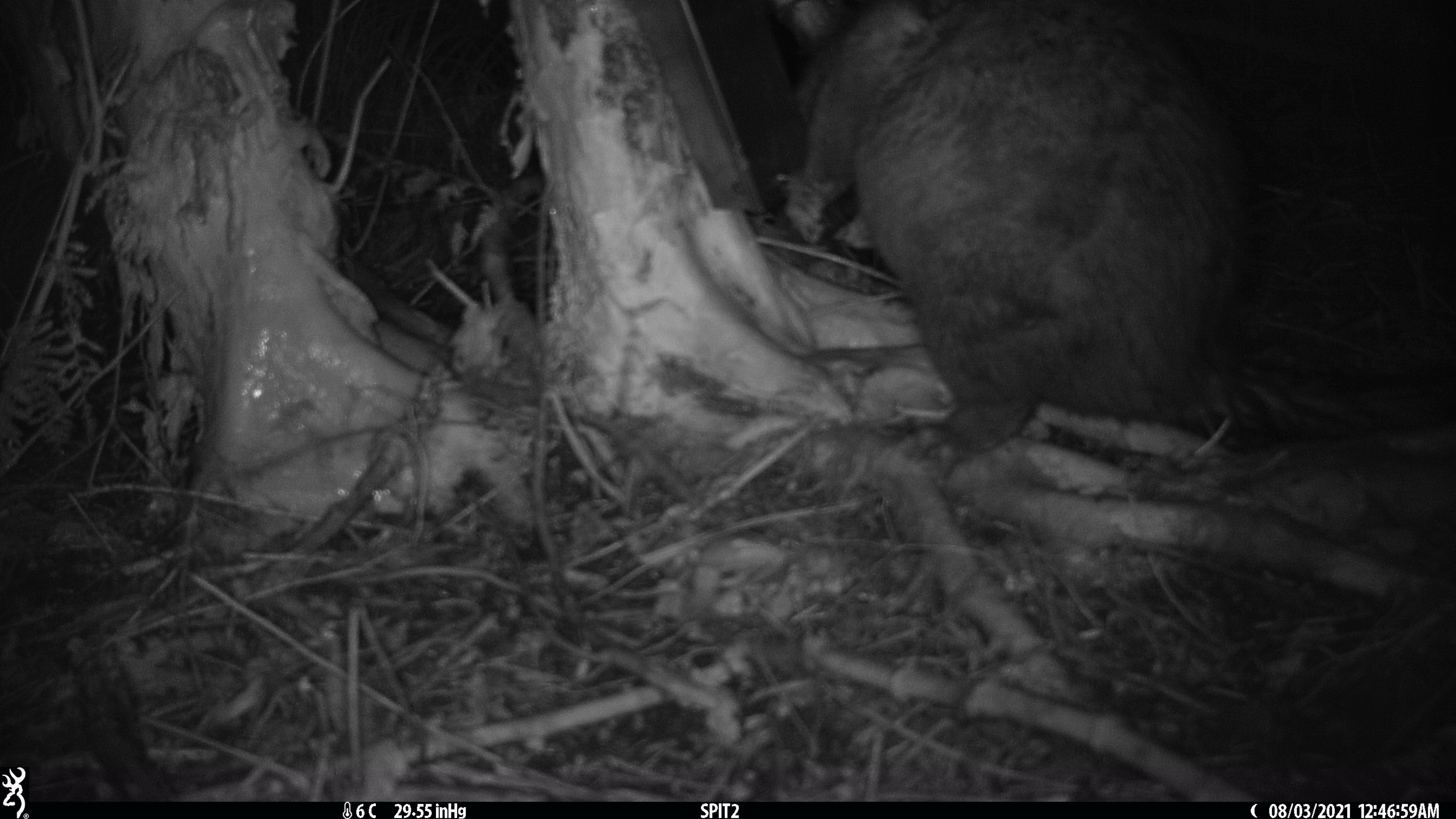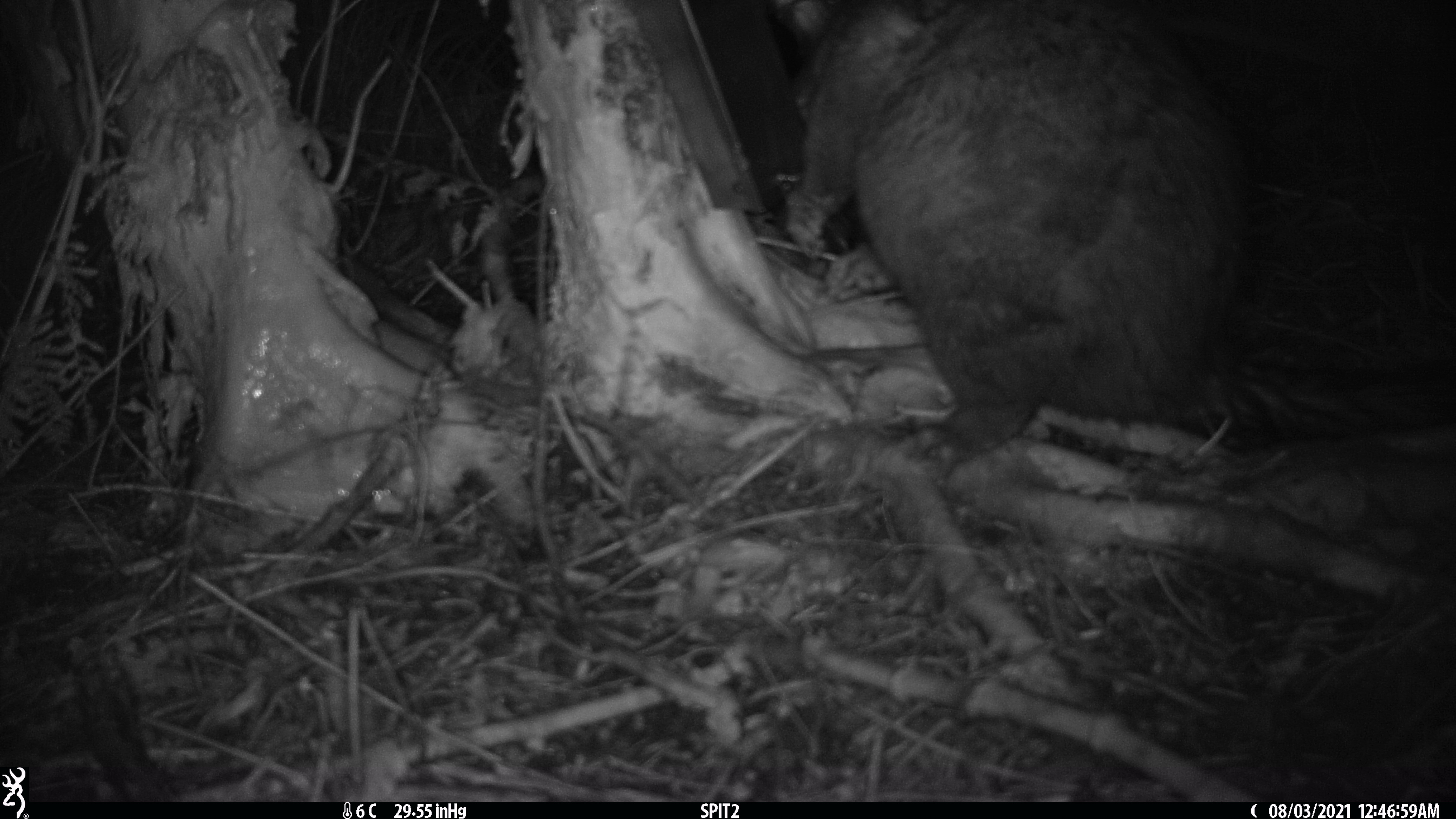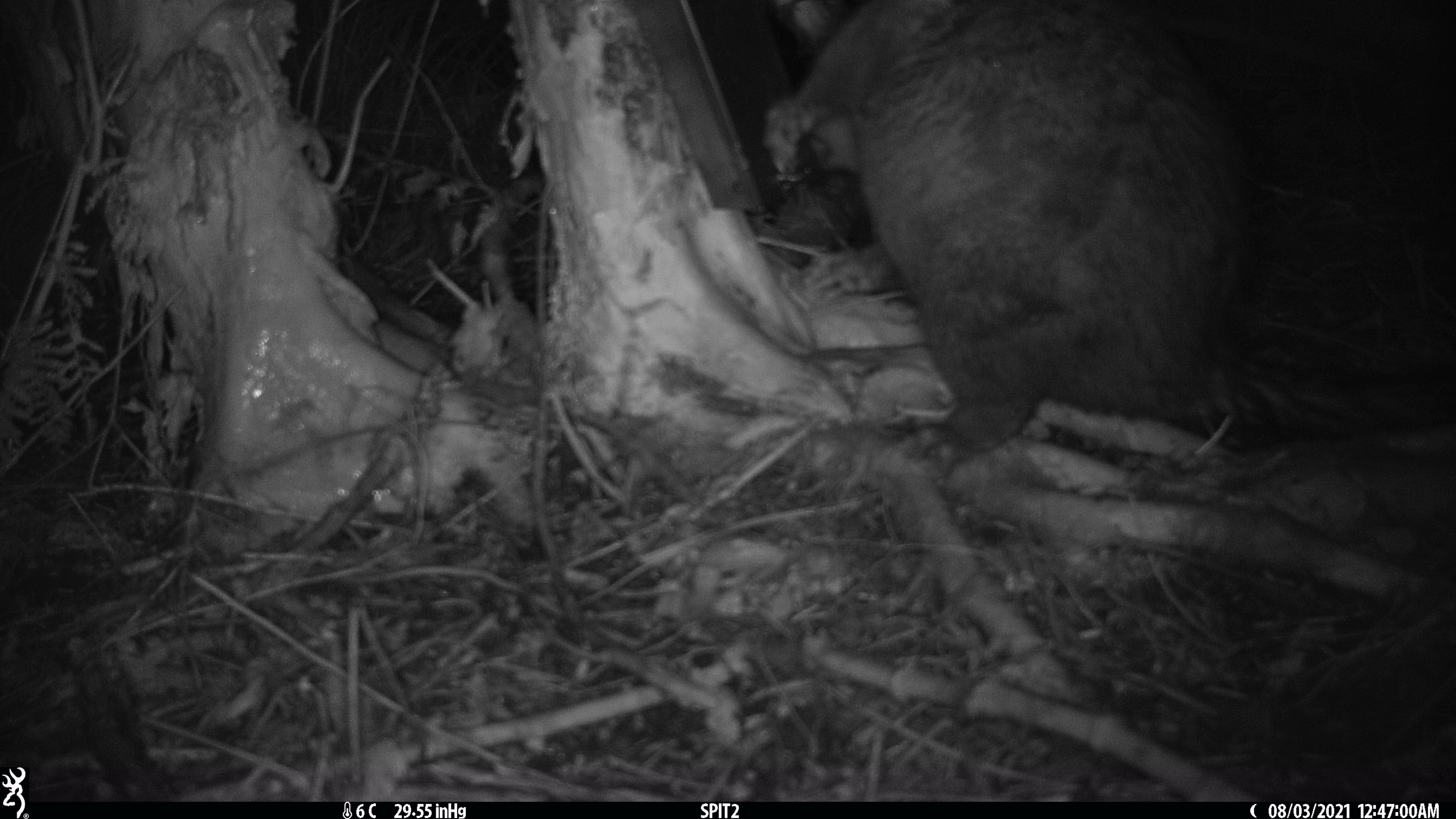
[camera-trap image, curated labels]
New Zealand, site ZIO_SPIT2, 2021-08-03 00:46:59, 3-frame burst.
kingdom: Animalia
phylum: Chordata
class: Mammalia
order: Diprotodontia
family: Phalangeridae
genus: Trichosurus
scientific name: Trichosurus vulpecula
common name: common brushtail possum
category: possum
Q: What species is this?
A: Possum (common brushtail possum) (Trichosurus vulpecula).